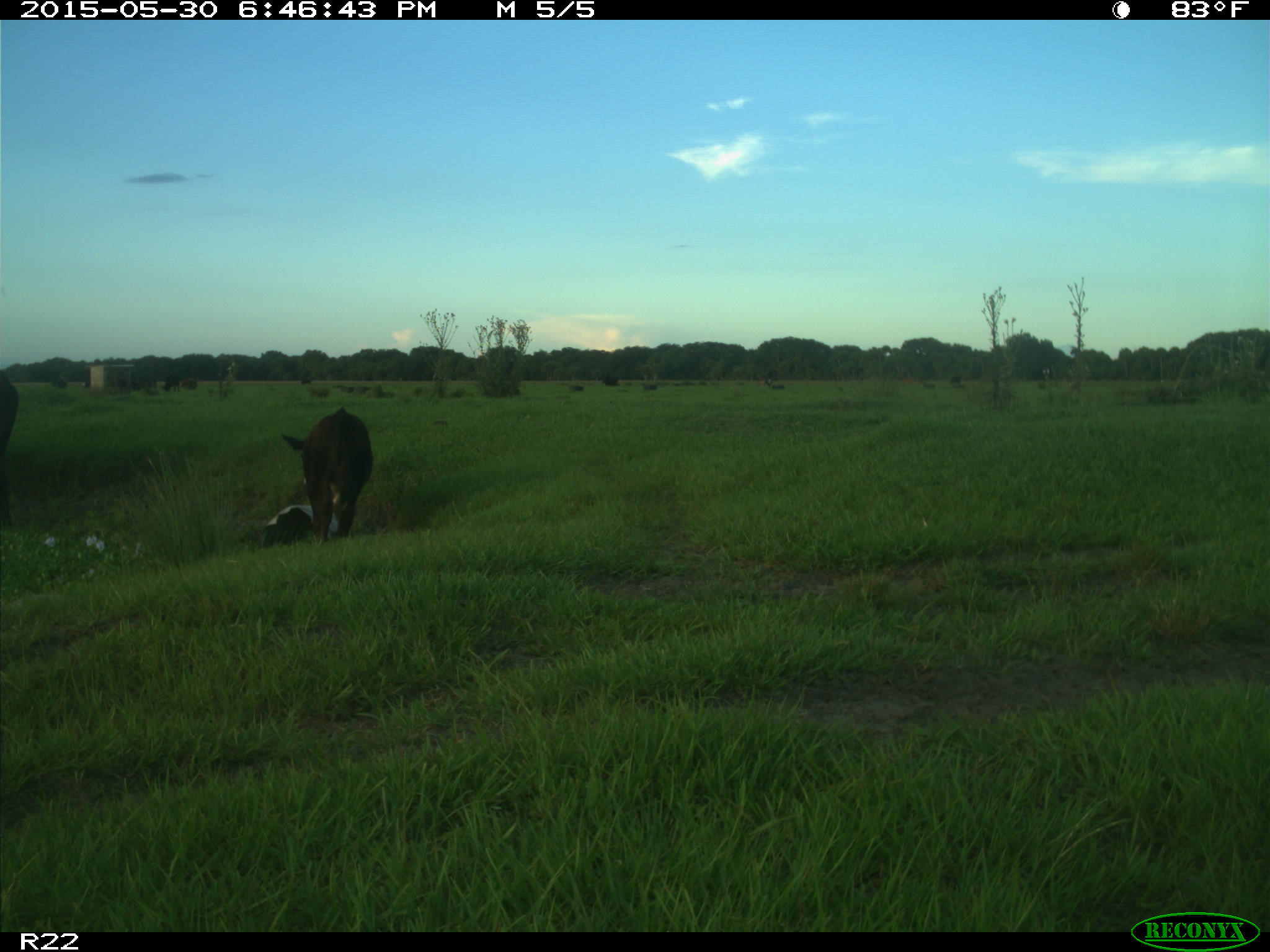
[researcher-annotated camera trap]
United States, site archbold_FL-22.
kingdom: Animalia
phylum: Chordata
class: Mammalia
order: Artiodactyla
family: Bovidae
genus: Bos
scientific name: Bos taurus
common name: domestic cow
Bos taurus (domestic cow).